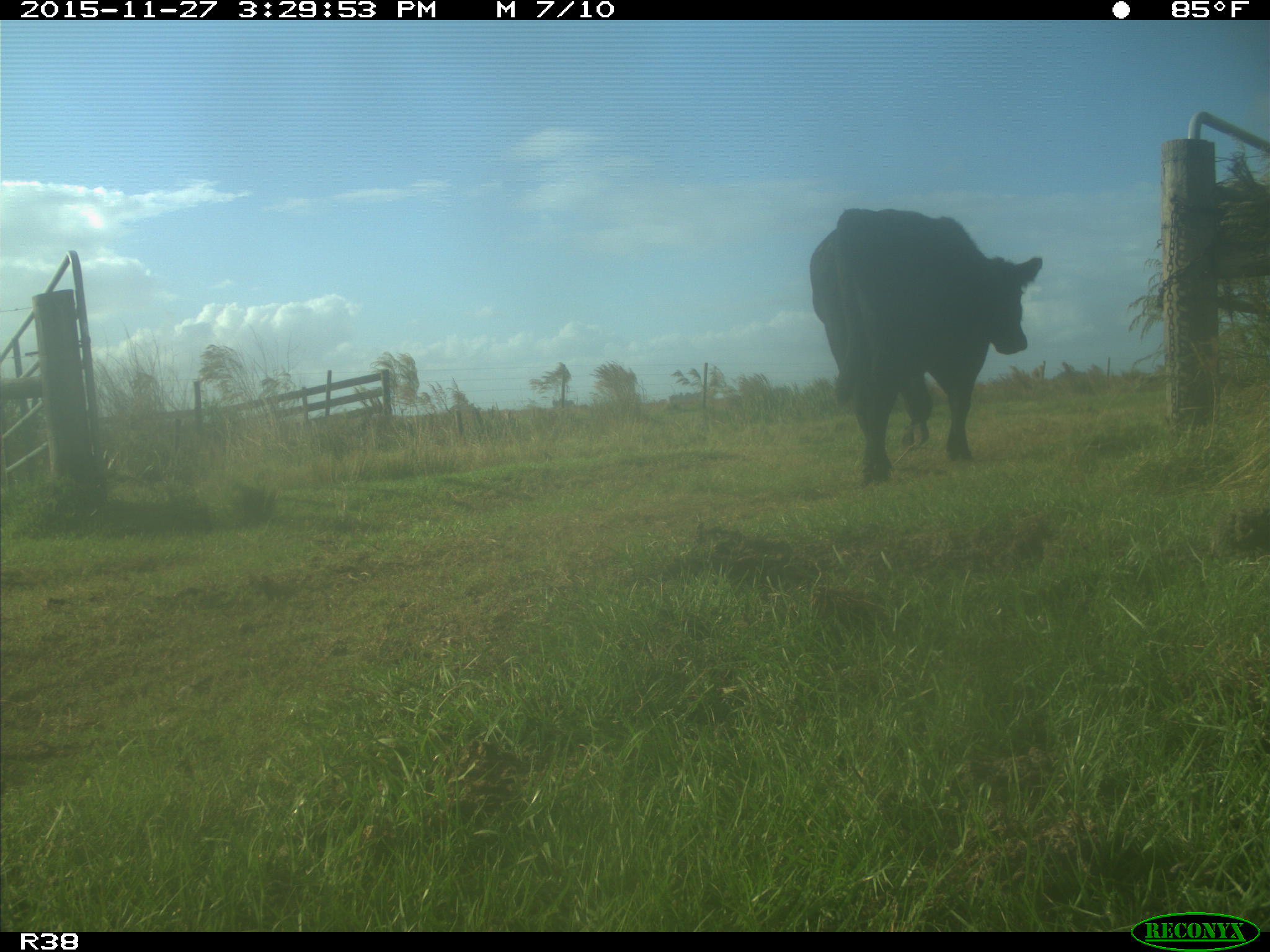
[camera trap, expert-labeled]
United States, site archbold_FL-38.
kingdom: Animalia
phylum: Chordata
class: Mammalia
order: Artiodactyla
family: Bovidae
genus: Bos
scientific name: Bos taurus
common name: domestic cow